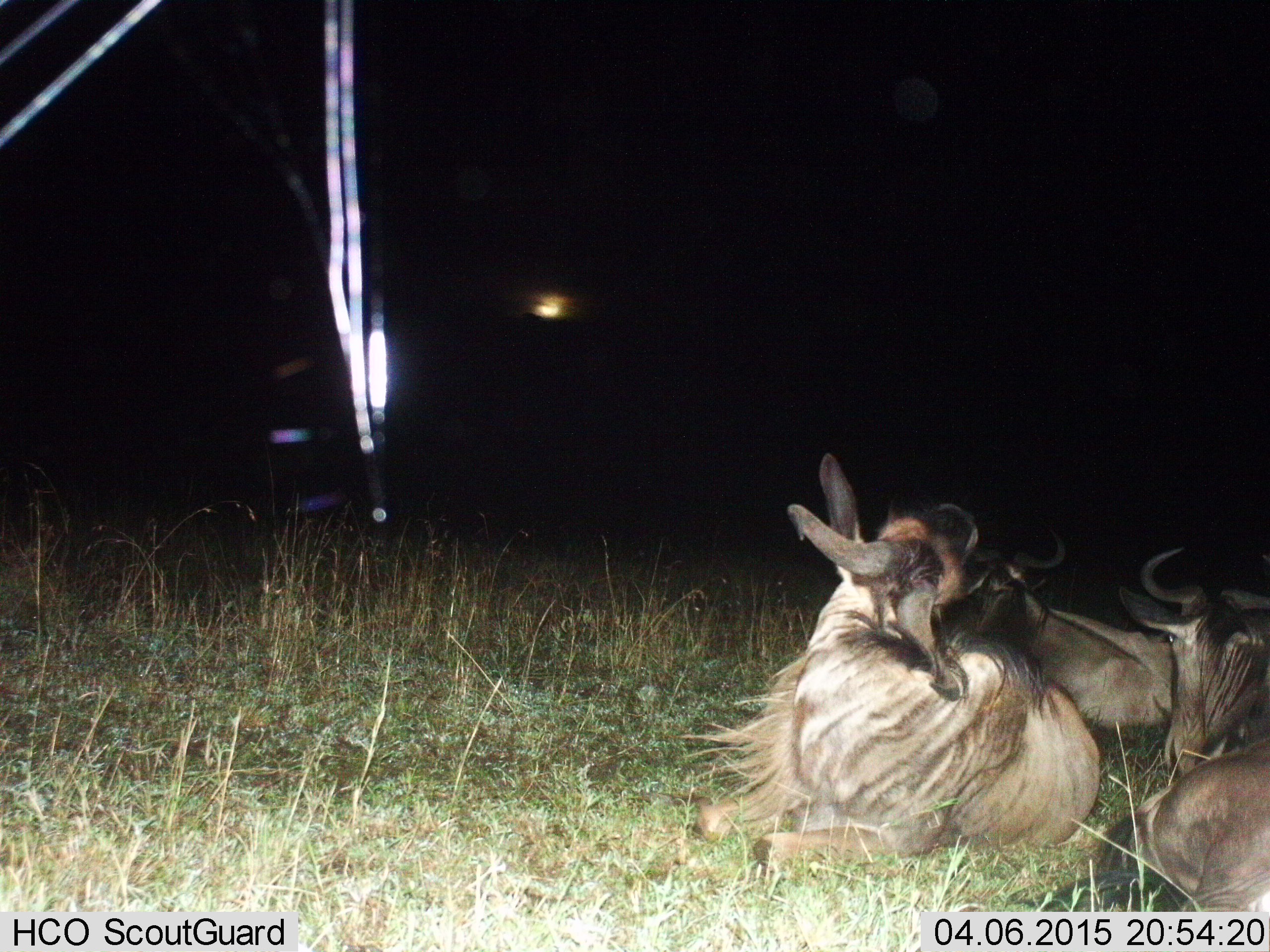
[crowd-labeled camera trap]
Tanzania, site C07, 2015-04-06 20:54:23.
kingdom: Animalia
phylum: Chordata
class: Mammalia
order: Artiodactyla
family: Bovidae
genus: Connochaetes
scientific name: Connochaetes taurinus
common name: blue wildebeest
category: wildebeest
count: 3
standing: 0%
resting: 100%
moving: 0%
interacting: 10%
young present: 0%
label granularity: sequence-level